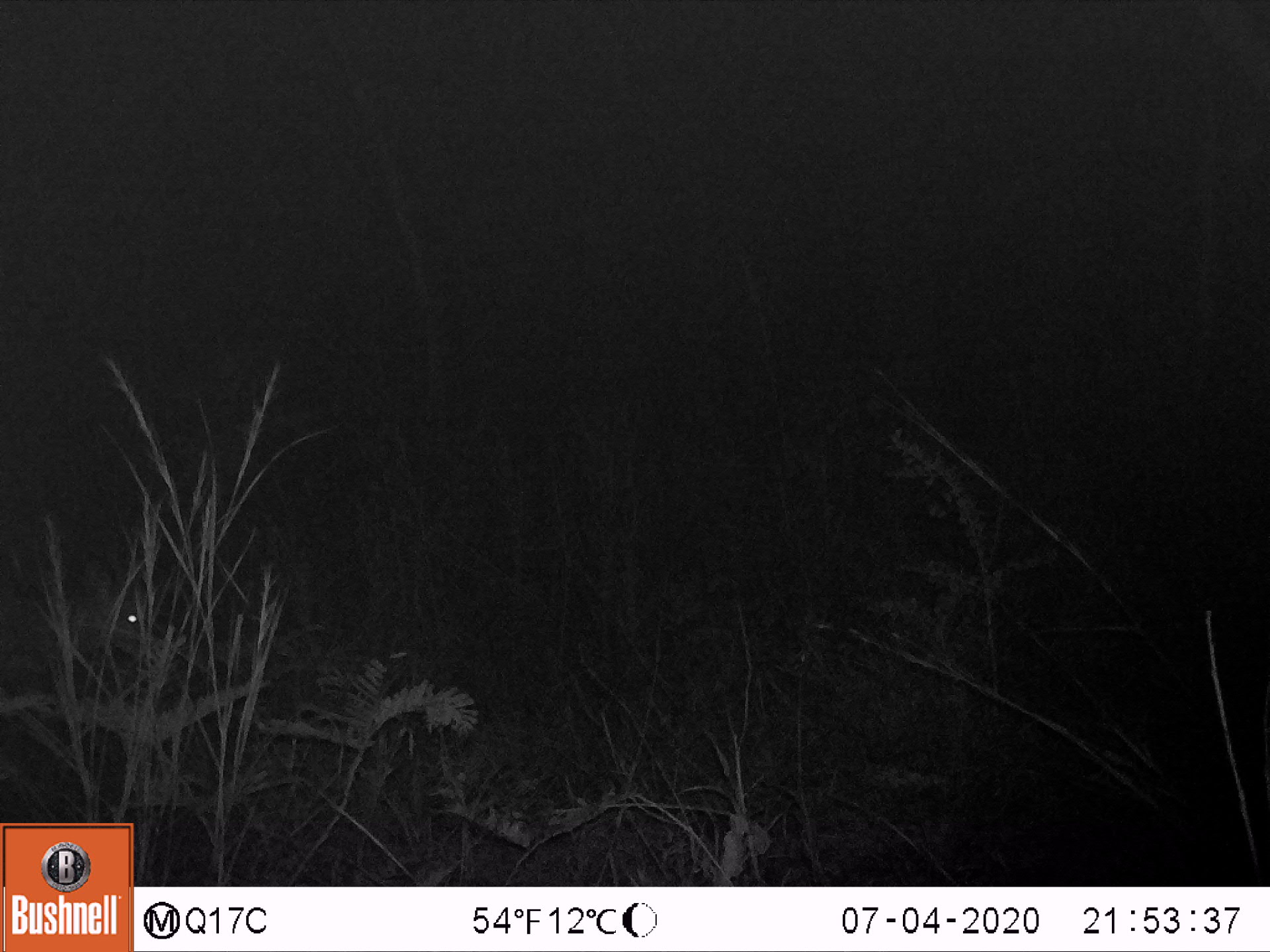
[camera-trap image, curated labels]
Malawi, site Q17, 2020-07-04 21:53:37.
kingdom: Animalia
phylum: Chordata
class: Mammalia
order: Artiodactyla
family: Bovidae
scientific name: Antilopinae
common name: small antelope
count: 1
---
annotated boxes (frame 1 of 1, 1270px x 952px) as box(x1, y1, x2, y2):
small antelope: box(0, 546, 185, 728)